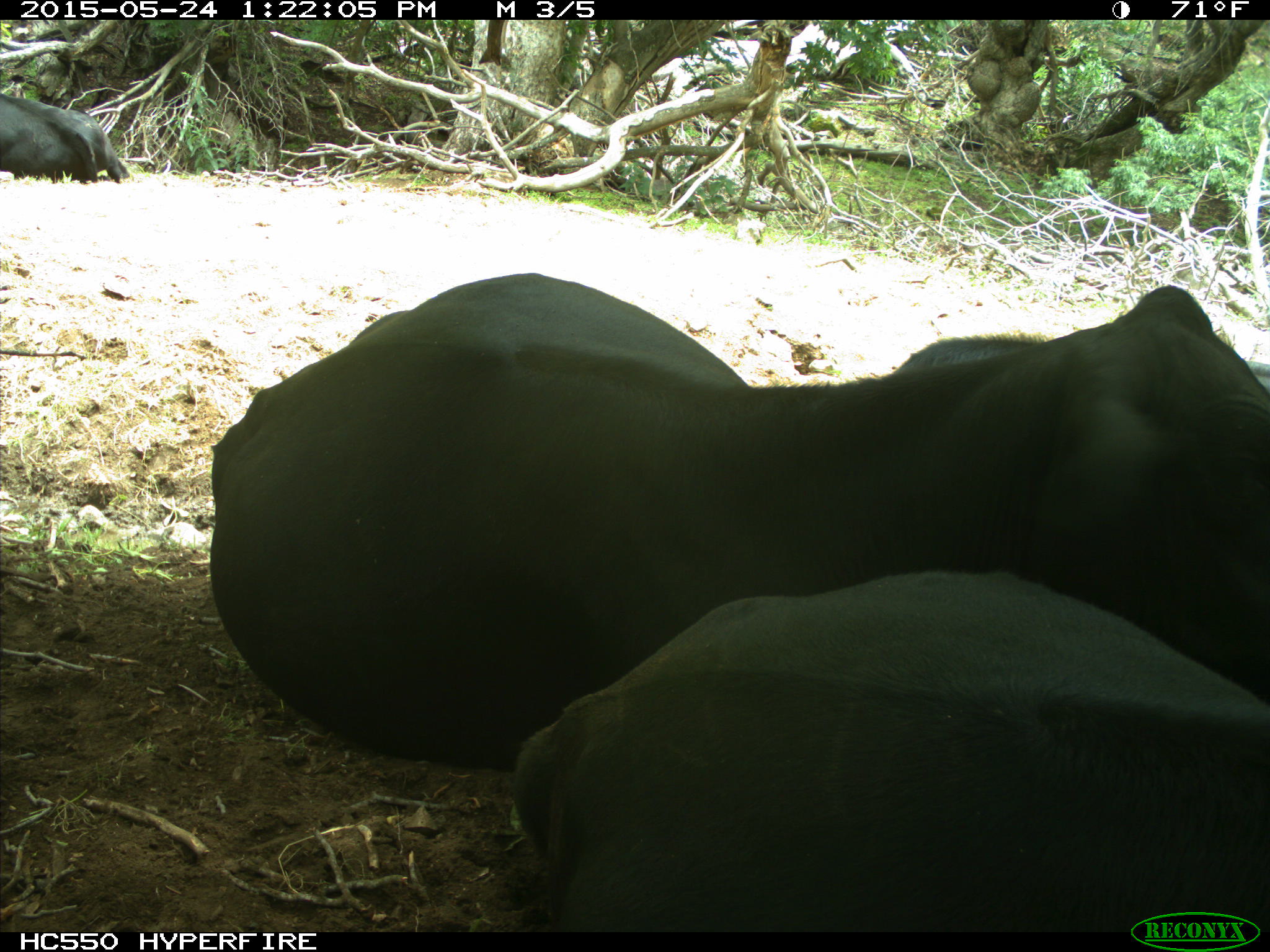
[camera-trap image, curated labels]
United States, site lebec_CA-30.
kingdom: Animalia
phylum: Chordata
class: Mammalia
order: Artiodactyla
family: Bovidae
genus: Bos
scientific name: Bos taurus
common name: domestic cow